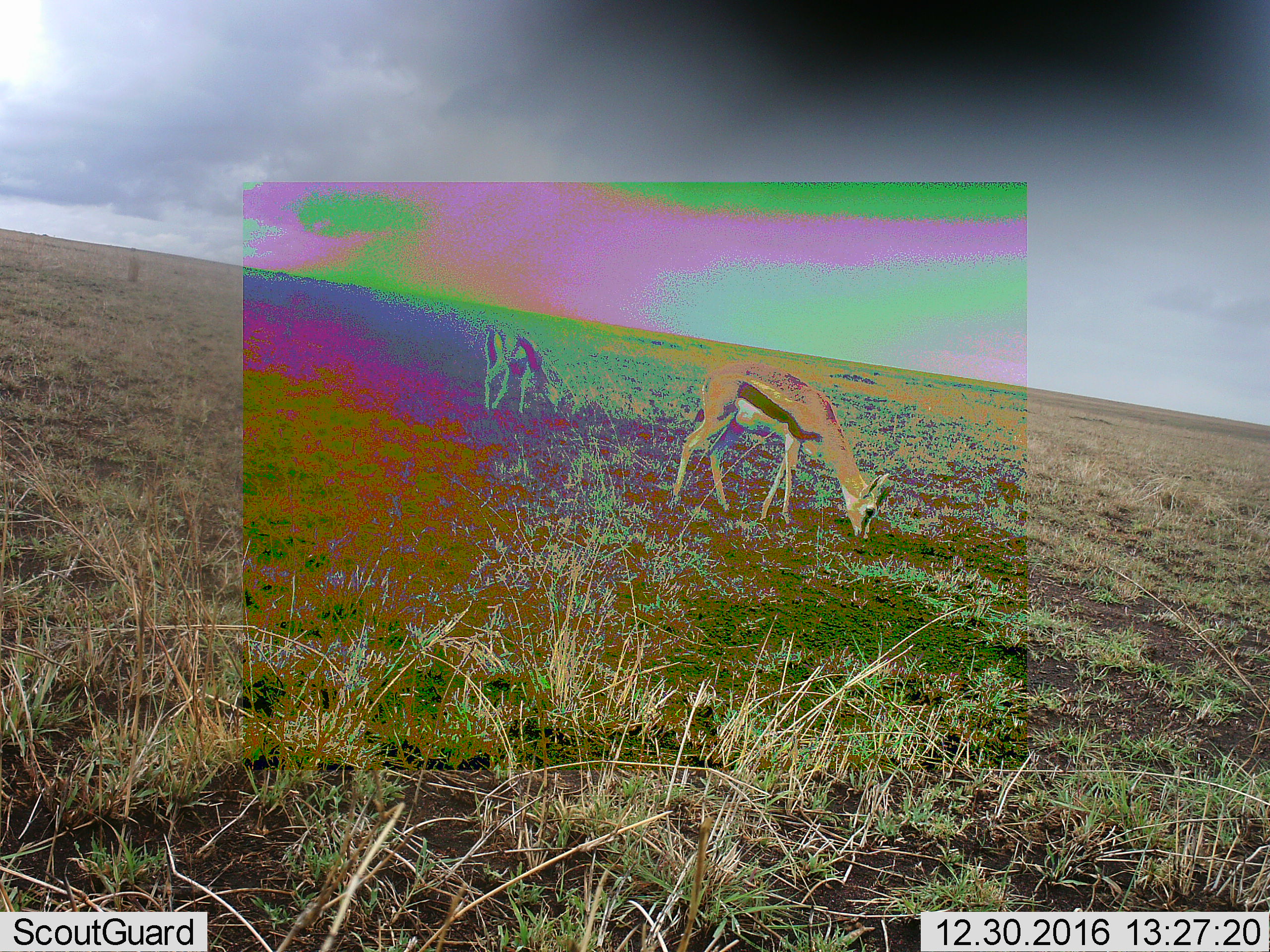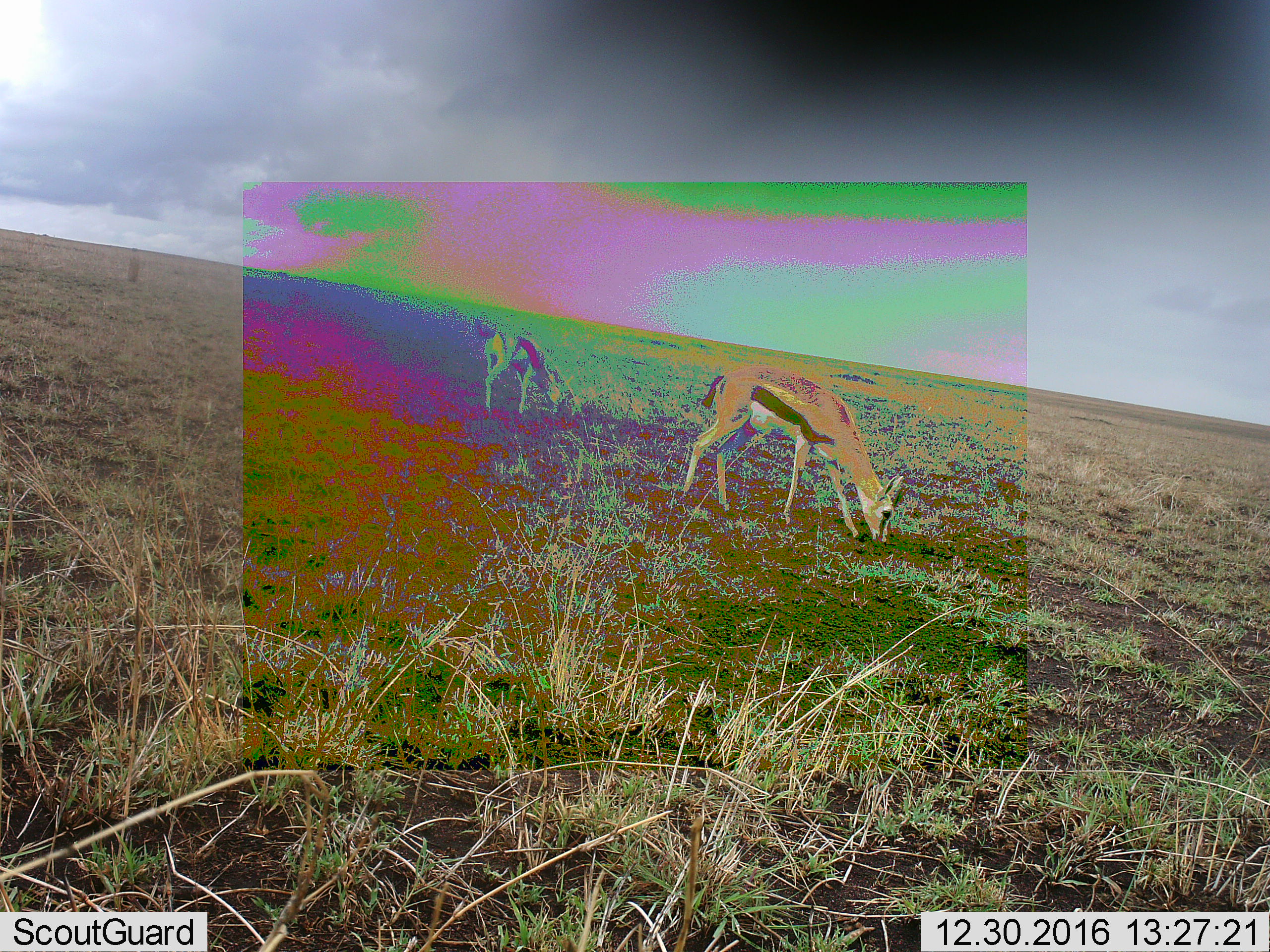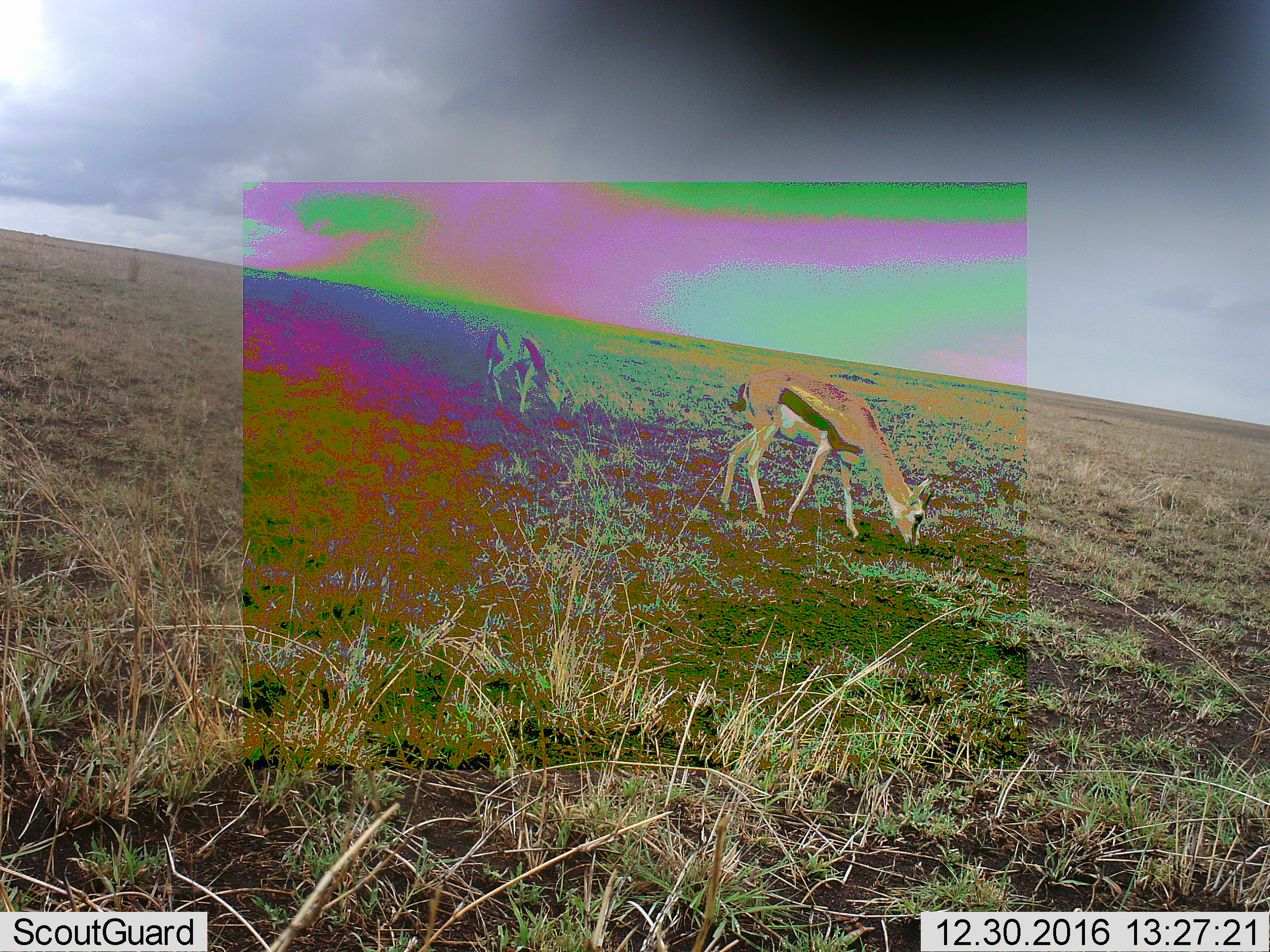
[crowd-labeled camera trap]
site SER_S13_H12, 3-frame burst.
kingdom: Animalia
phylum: Chordata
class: Mammalia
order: Artiodactyla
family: Bovidae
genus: Eudorcas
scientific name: Eudorcas thomsonii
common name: thomson's gazelle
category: gazellethomsons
Gazellethomsons (thomson's gazelle) (Eudorcas thomsonii), count 2. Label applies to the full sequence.